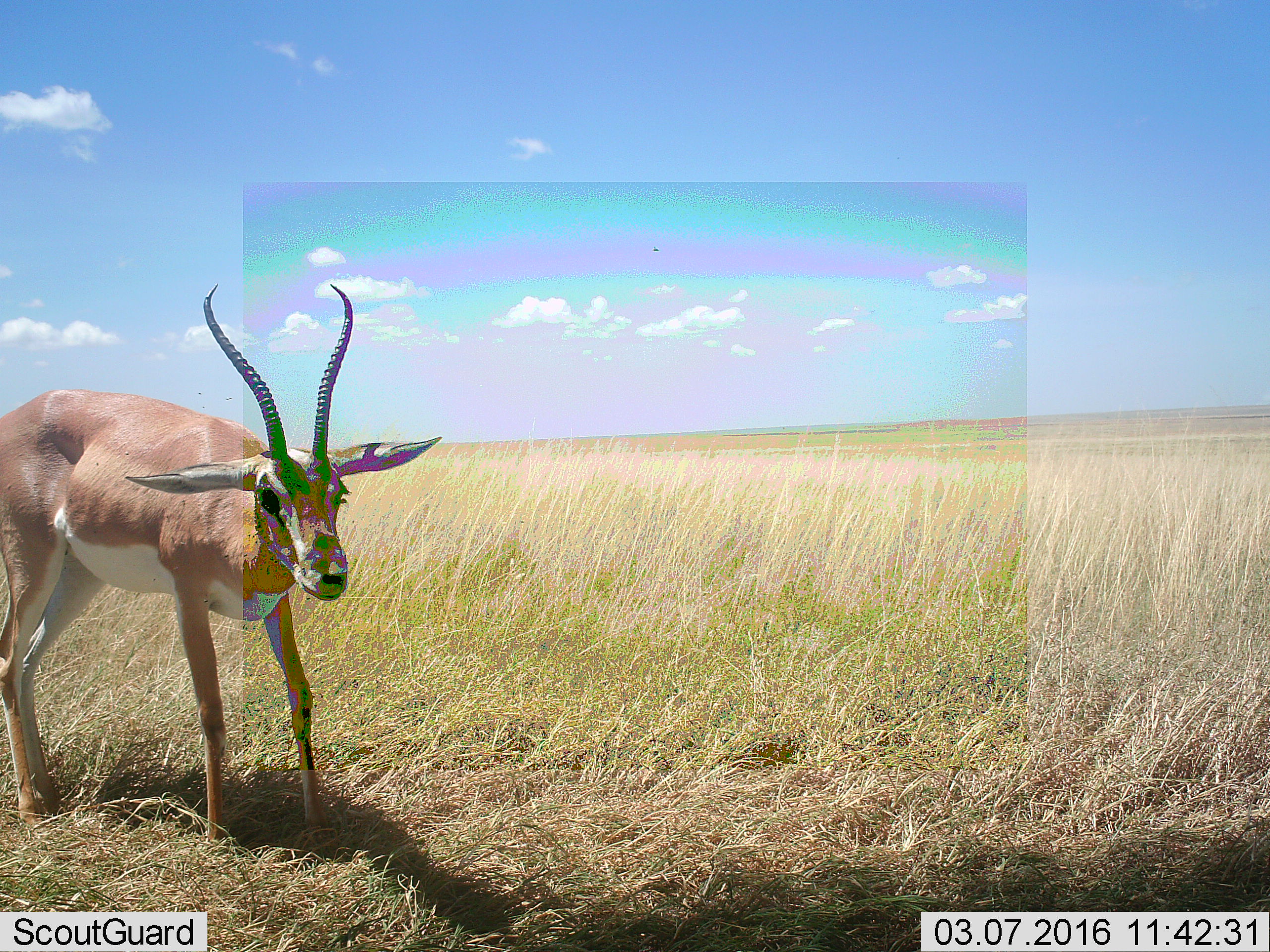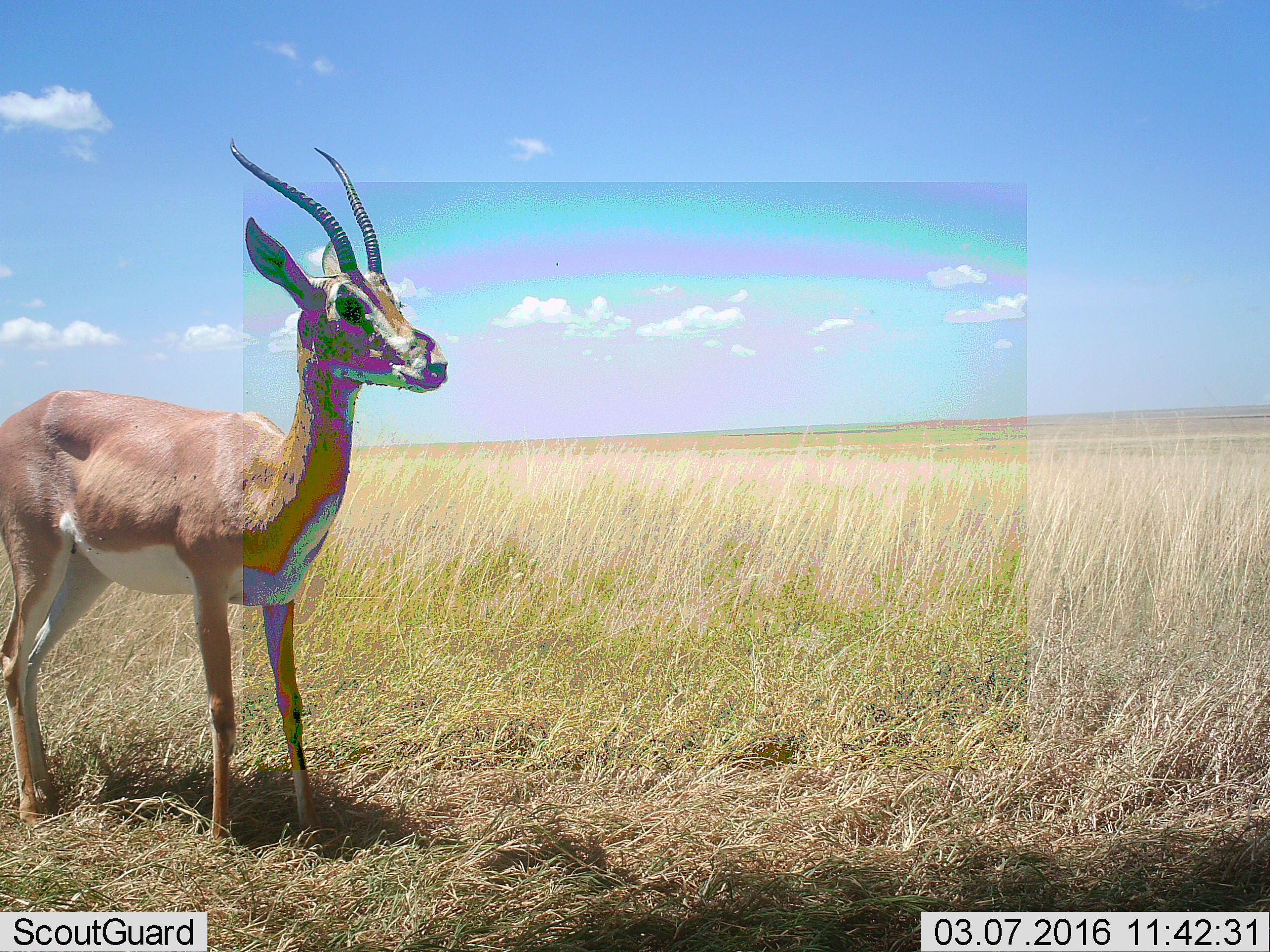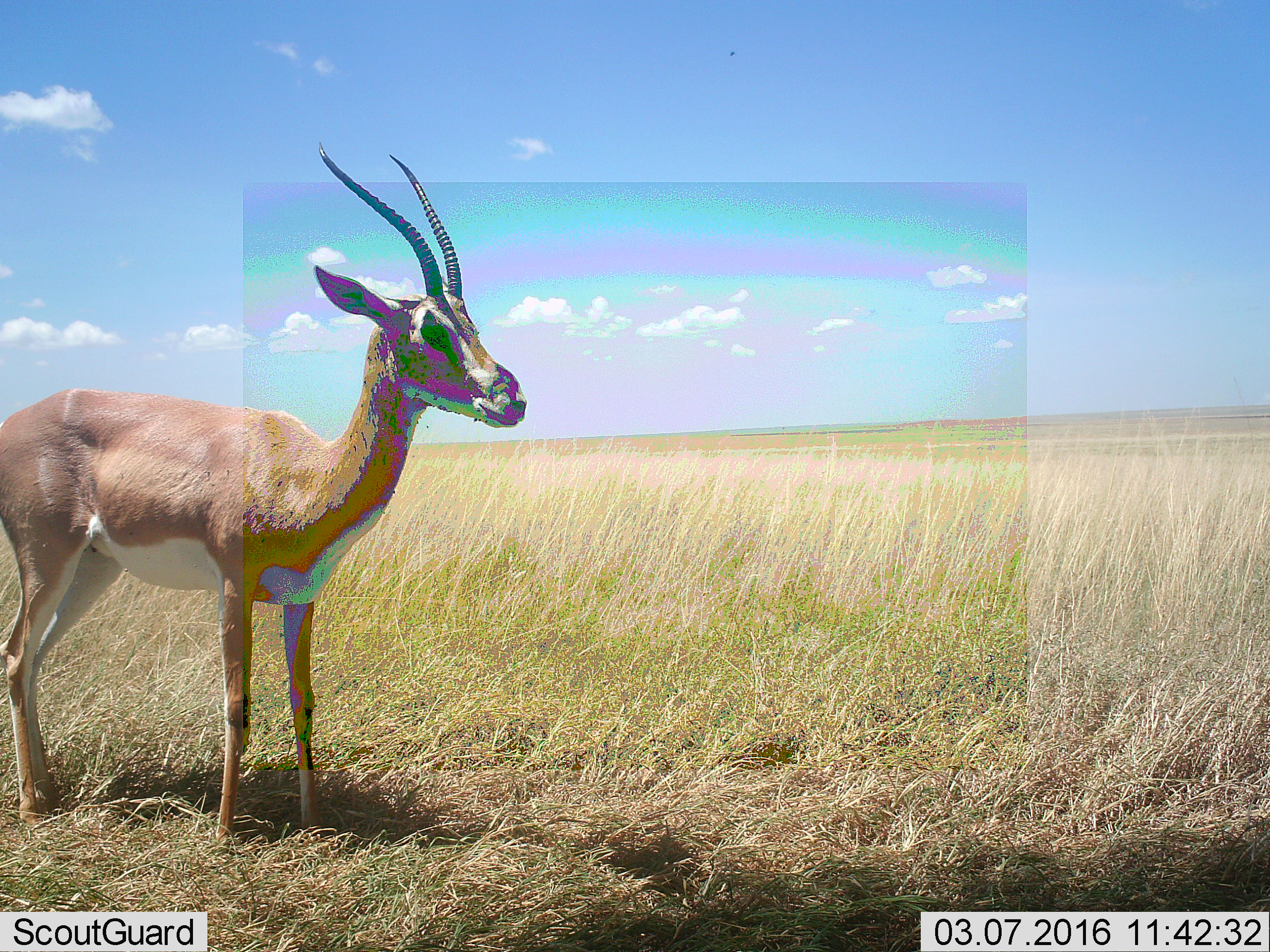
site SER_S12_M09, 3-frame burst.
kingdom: Animalia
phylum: Chordata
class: Mammalia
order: Artiodactyla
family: Bovidae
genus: Nanger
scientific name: Nanger granti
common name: grant's gazelle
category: gazellegrants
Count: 1.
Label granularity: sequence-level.